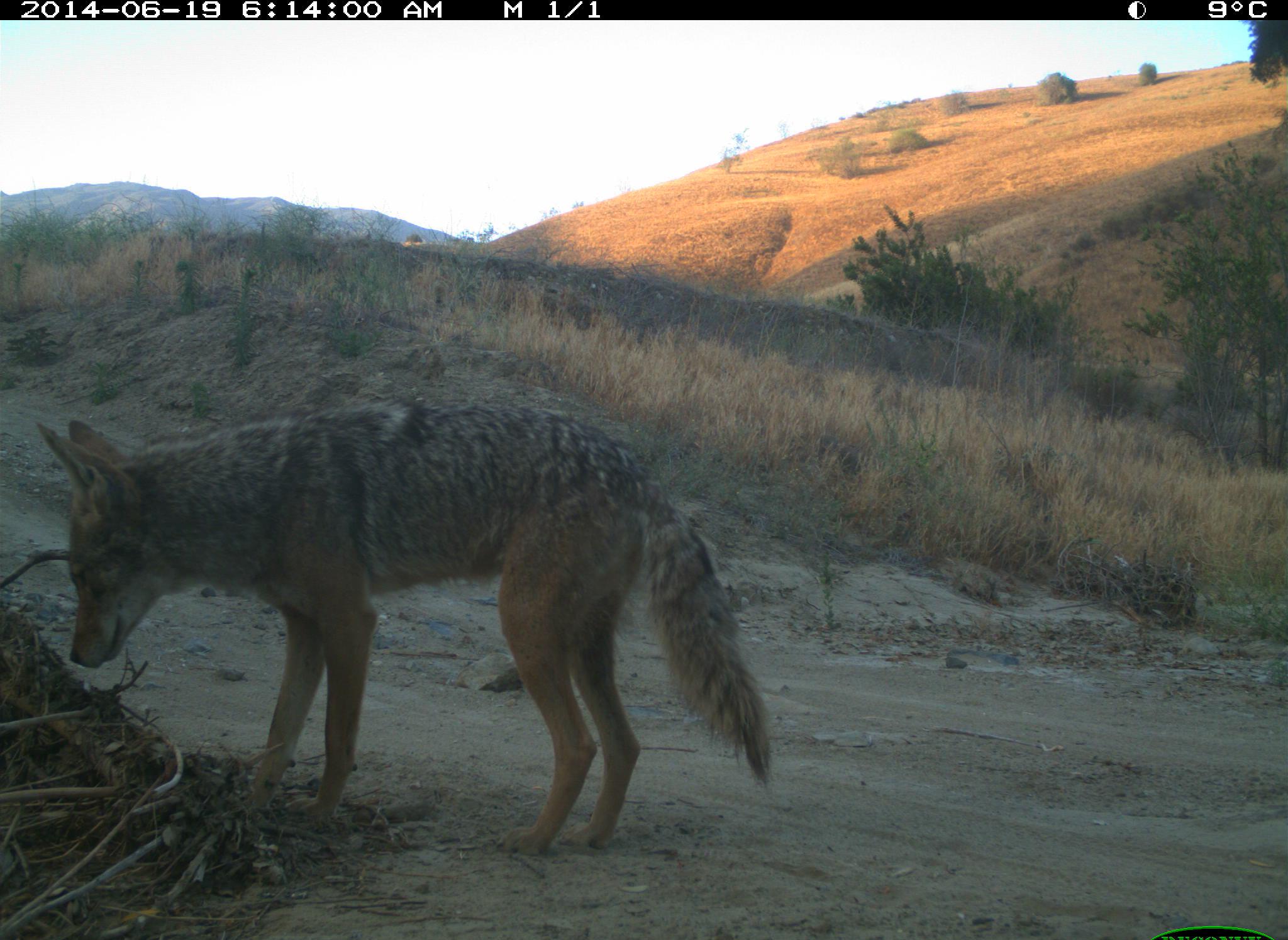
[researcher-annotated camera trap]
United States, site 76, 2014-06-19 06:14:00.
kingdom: Animalia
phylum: Chordata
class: Mammalia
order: Carnivora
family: Canidae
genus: Canis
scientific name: Canis latrans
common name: coyote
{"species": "coyote (Canis latrans)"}